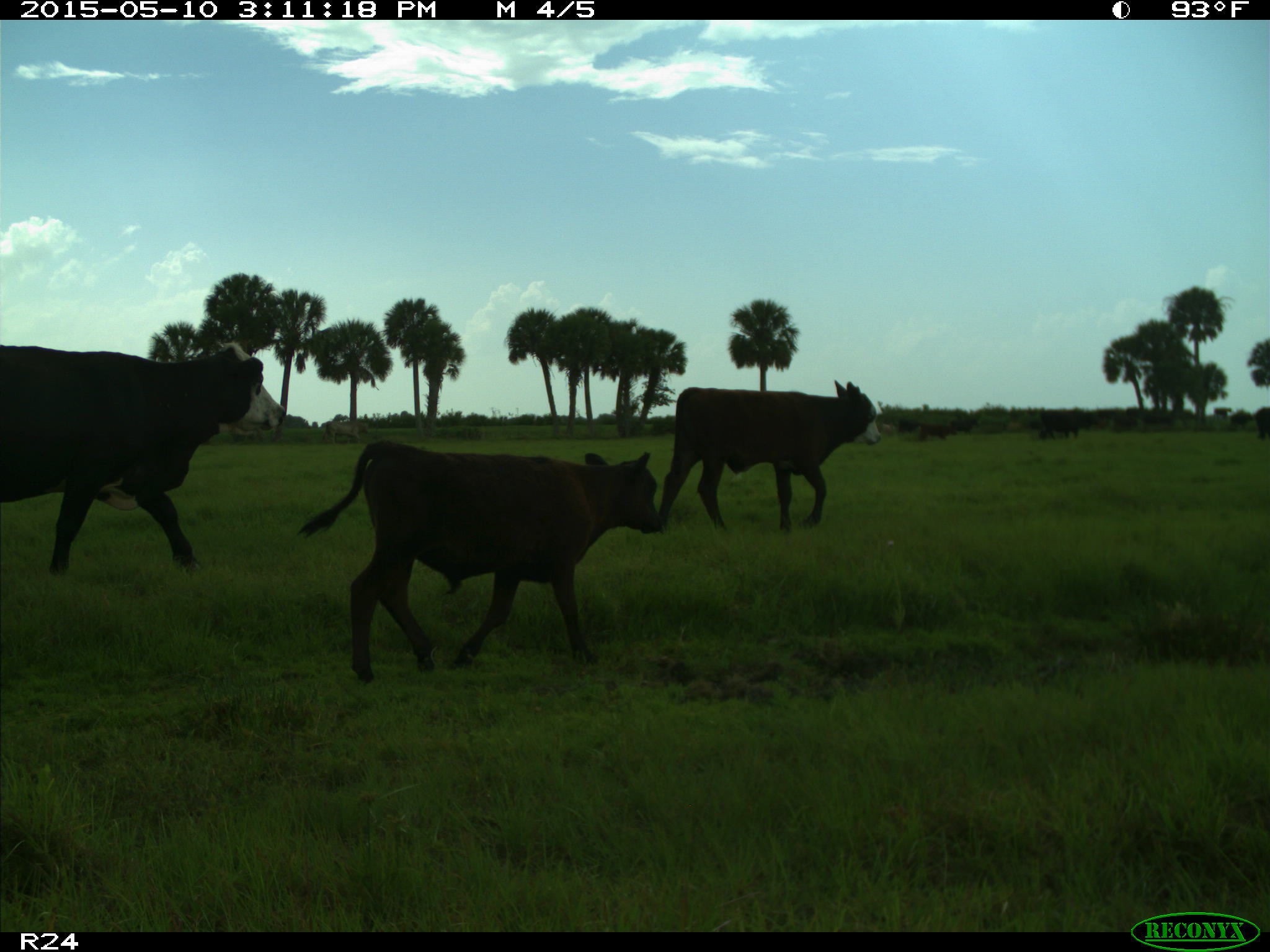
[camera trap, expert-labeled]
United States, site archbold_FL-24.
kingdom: Animalia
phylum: Chordata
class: Mammalia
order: Artiodactyla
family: Bovidae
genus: Bos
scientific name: Bos taurus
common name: domestic cow